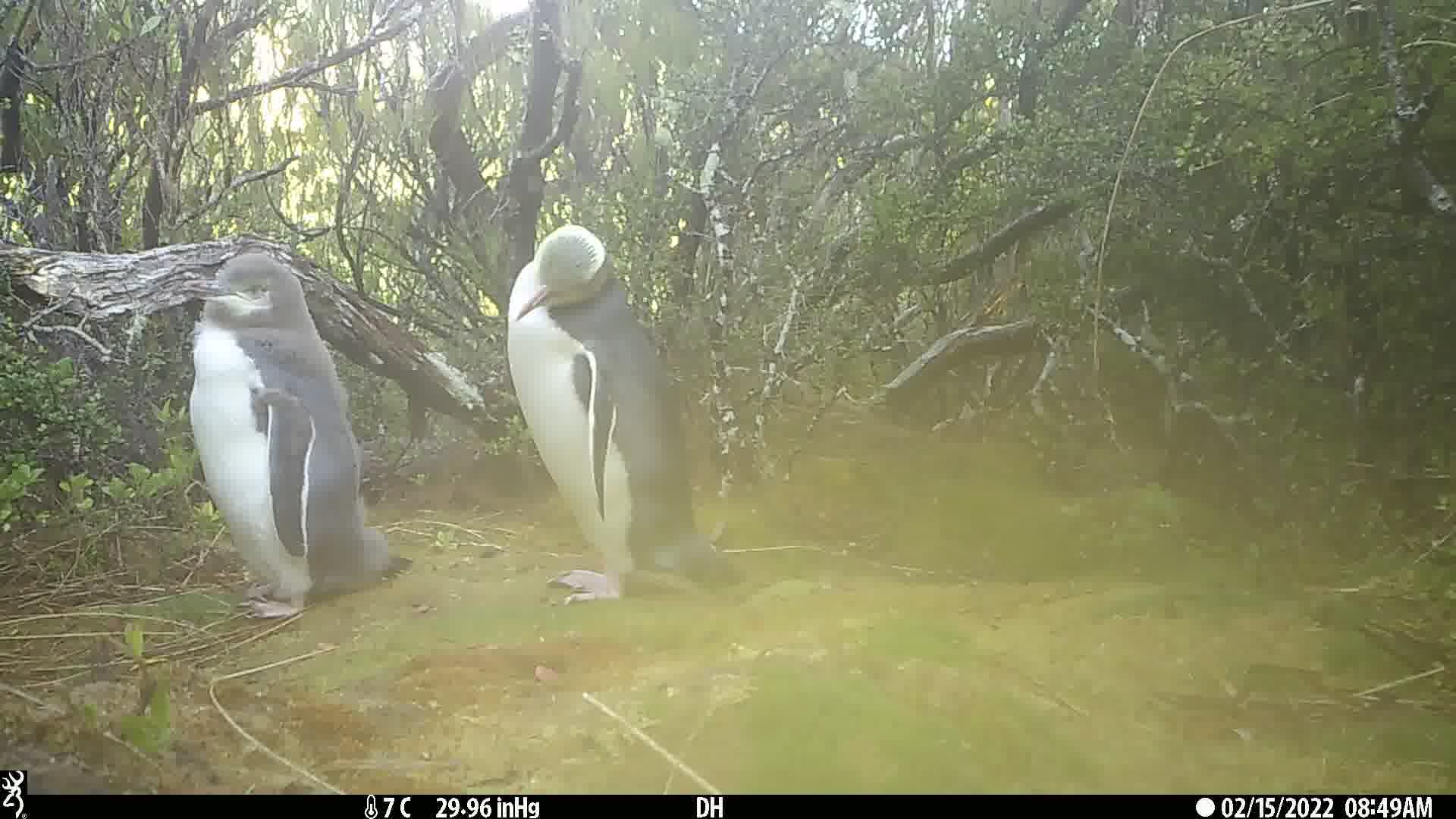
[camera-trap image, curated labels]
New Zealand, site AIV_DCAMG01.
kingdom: Animalia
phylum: Chordata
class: Aves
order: Sphenisciformes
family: Spheniscidae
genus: Megadyptes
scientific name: Megadyptes antipodes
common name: yellow-eyed penguin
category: yellow eyed penguin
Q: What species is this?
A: Yellow eyed penguin (yellow-eyed penguin) (Megadyptes antipodes).